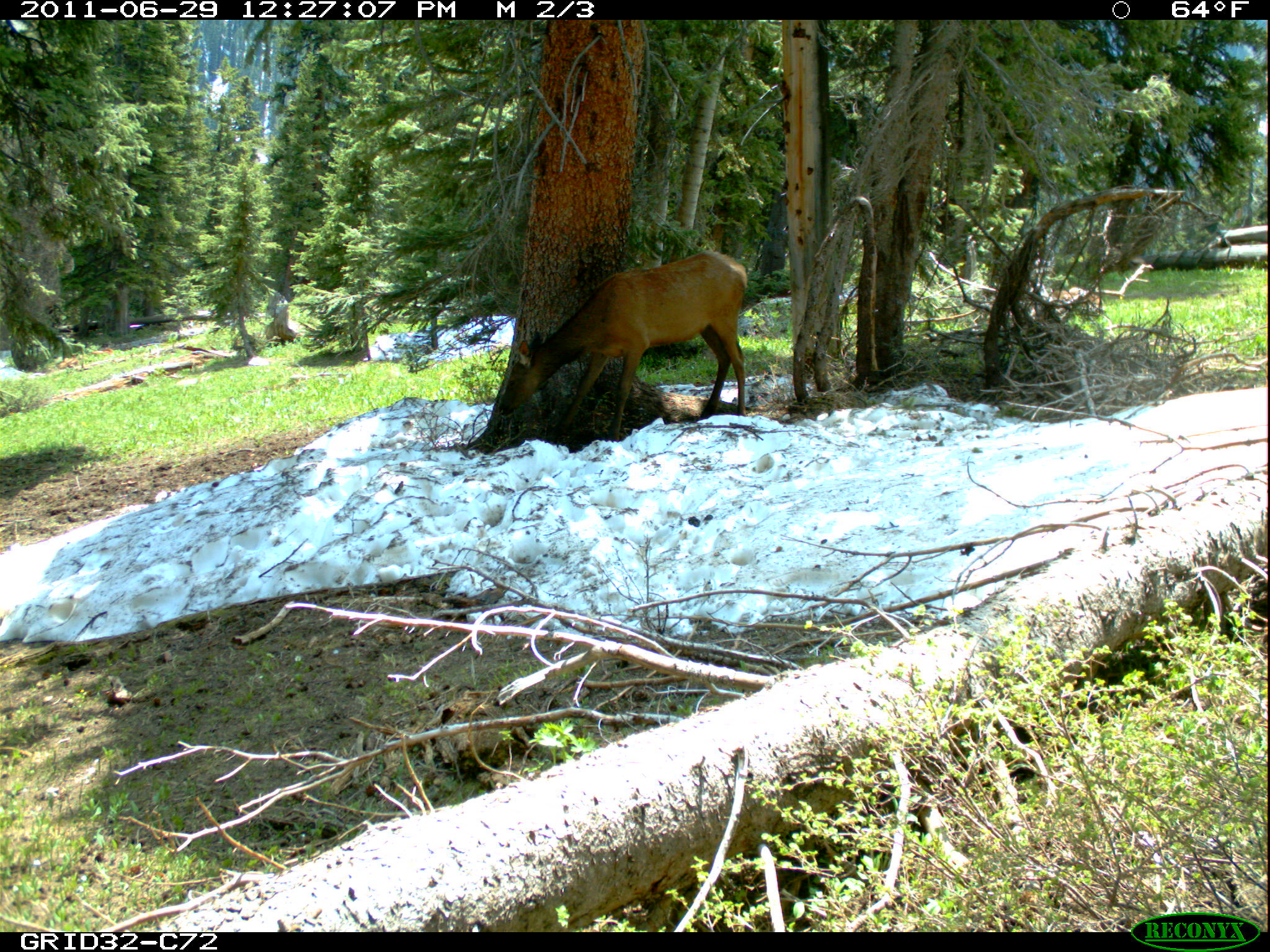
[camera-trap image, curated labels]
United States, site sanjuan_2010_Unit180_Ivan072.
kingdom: Animalia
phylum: Chordata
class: Mammalia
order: Artiodactyla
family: Cervidae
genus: Cervus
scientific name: Cervus elaphus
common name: red deer